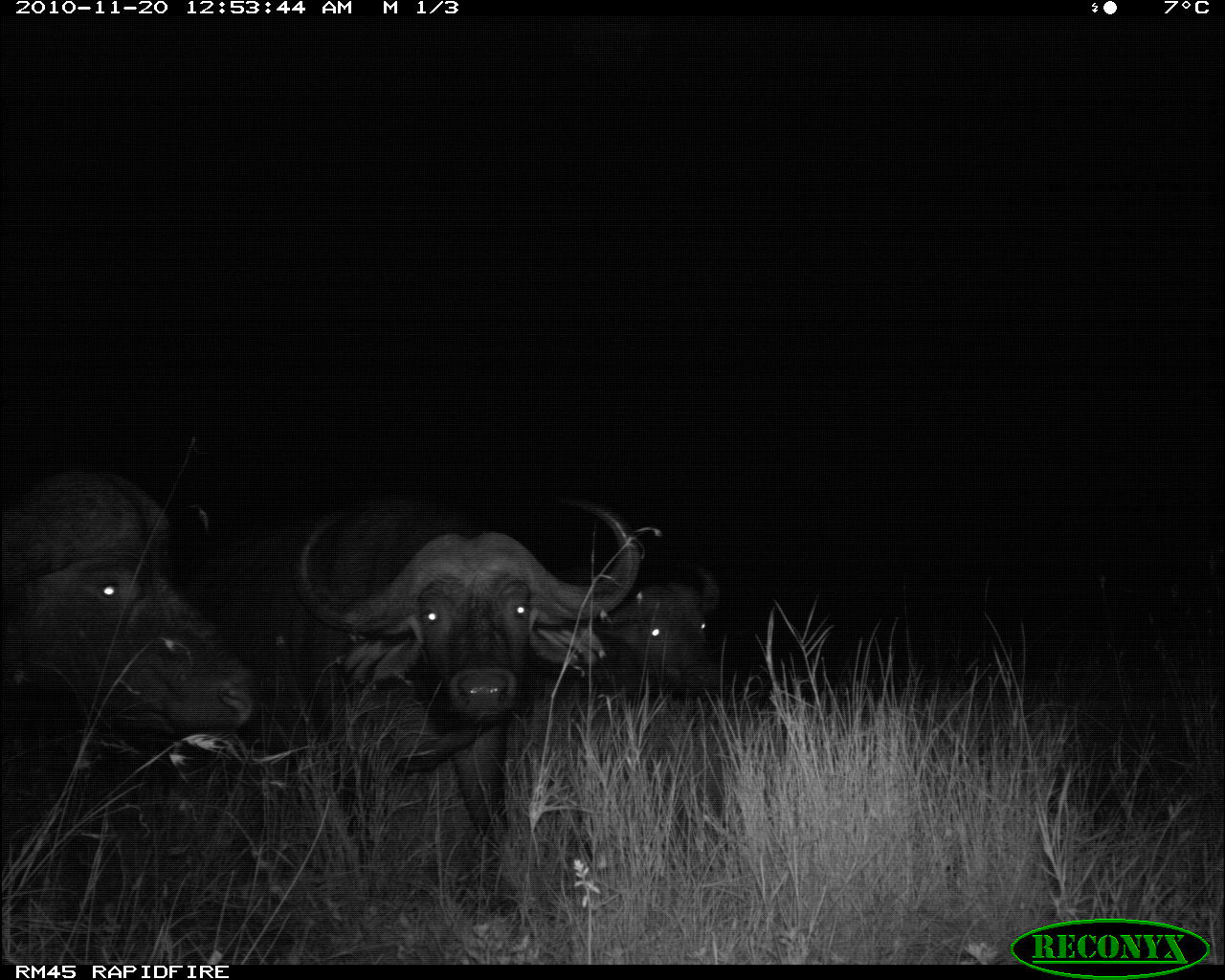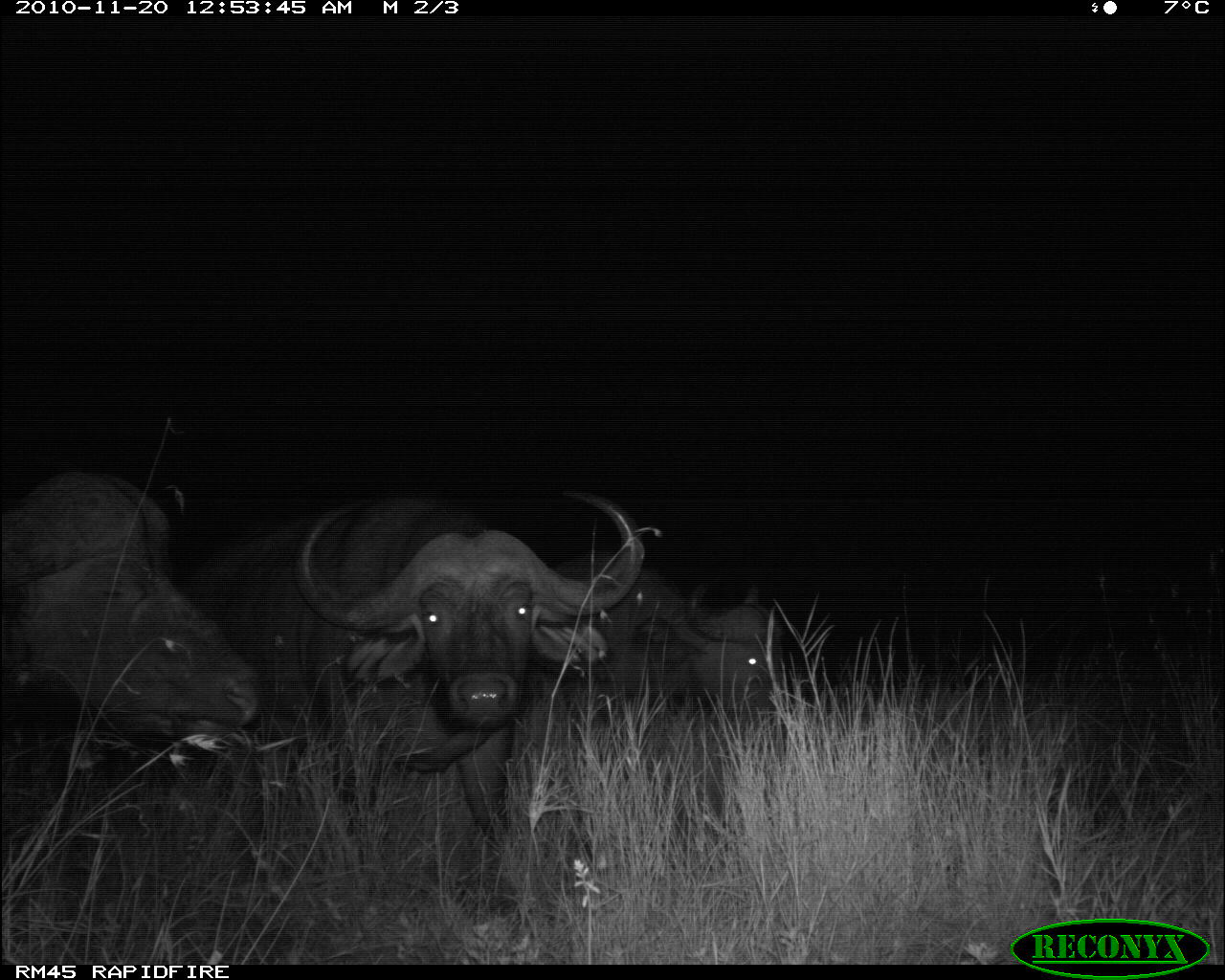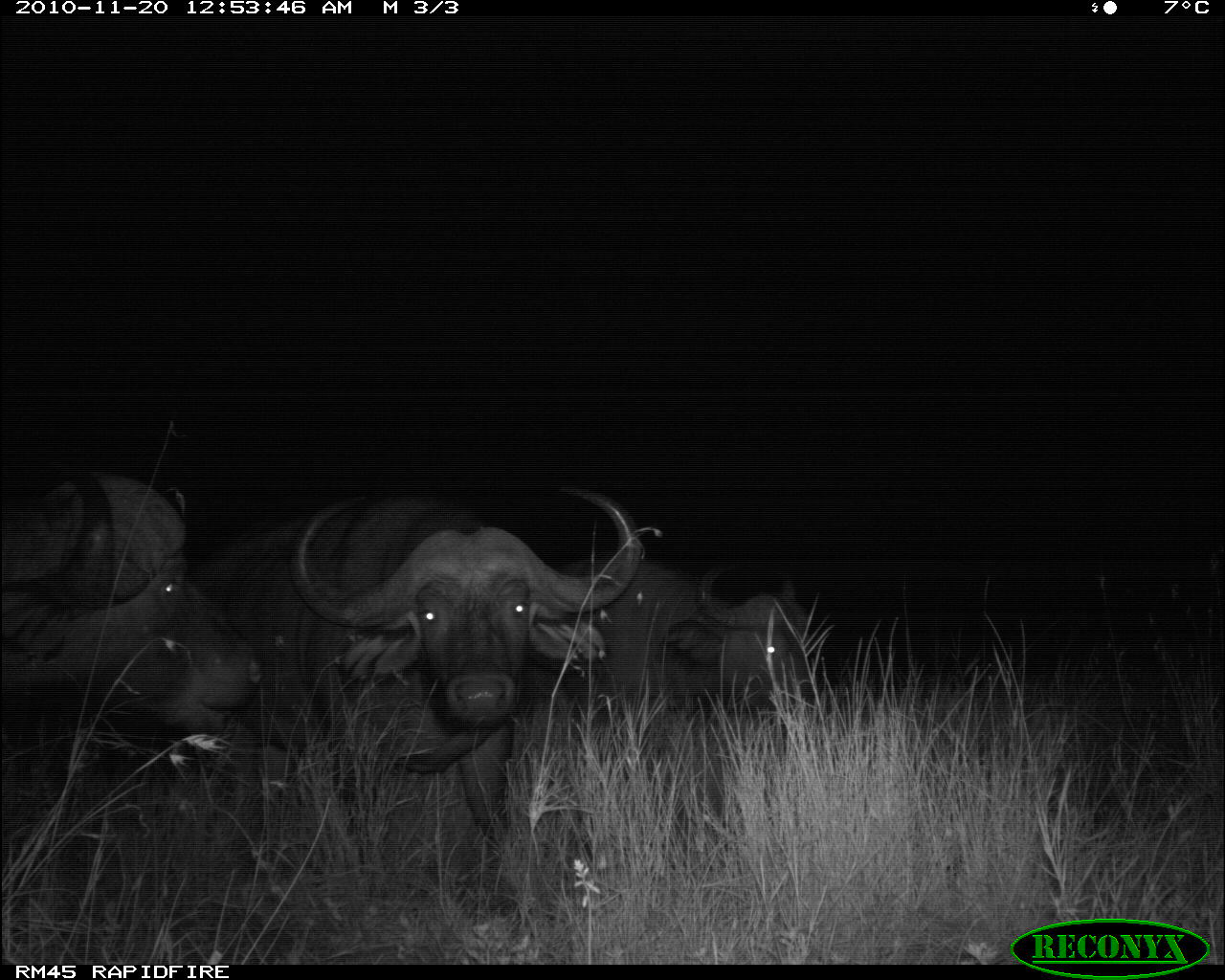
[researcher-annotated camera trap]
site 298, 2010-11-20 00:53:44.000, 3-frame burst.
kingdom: Animalia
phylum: Chordata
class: Mammalia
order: Artiodactyla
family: Bovidae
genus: Syncerus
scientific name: Syncerus caffer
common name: african buffalo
Syncerus caffer (african buffalo), count 3.